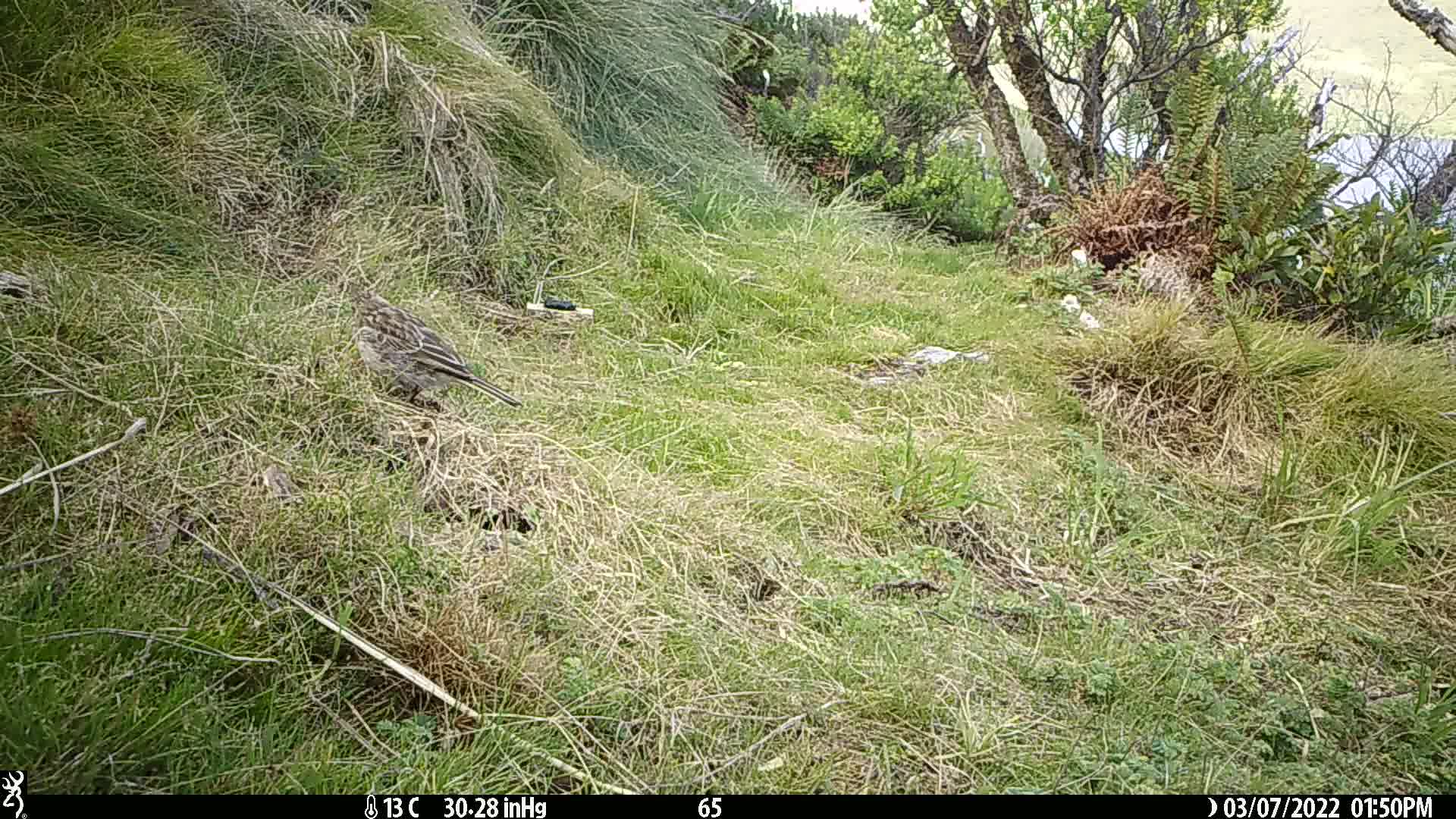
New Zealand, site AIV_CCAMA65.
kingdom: Animalia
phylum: Chordata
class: Aves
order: Passeriformes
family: Motacillidae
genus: Anthus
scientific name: Anthus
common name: pipit